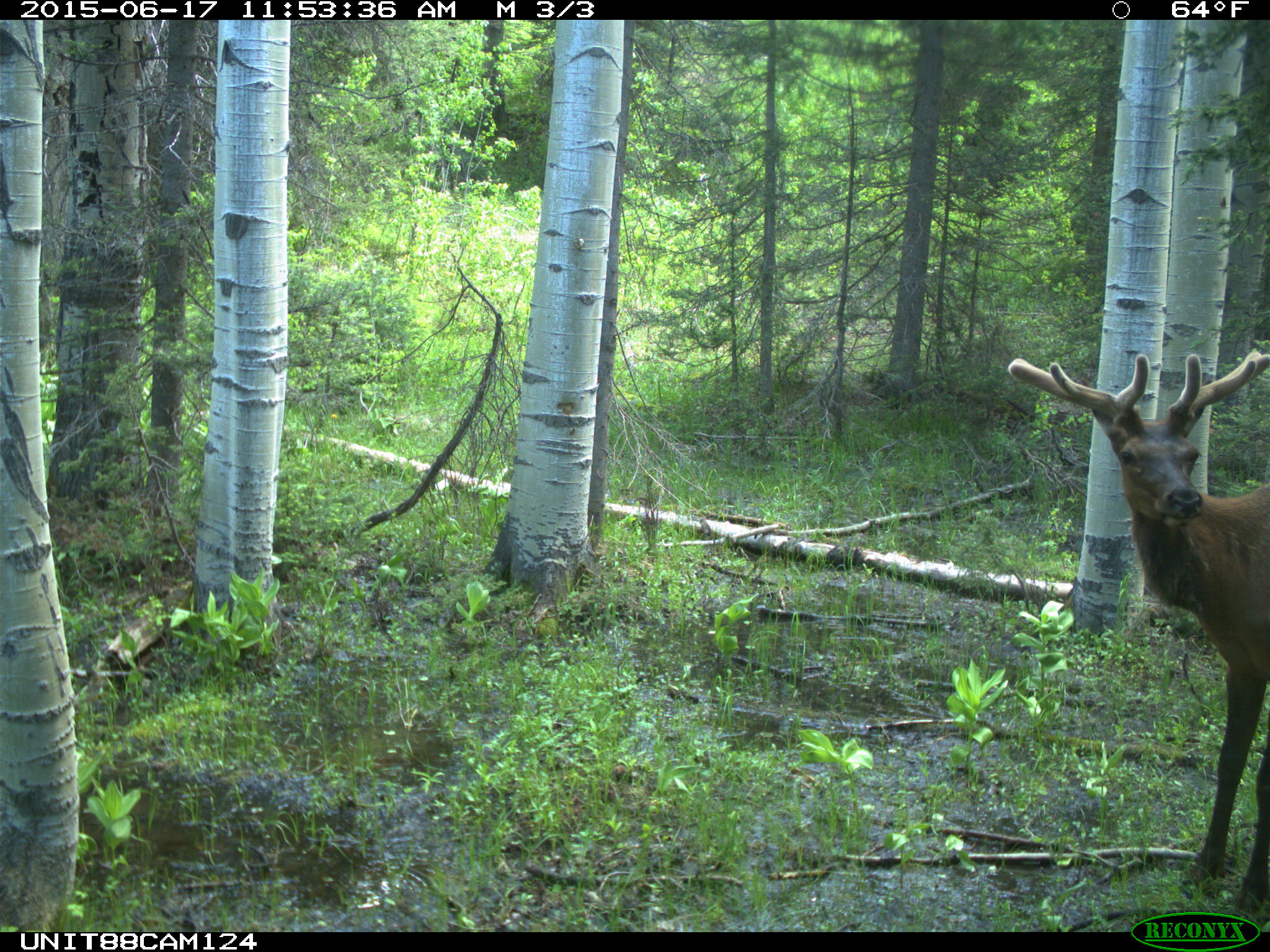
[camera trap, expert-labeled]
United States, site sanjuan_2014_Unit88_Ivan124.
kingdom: Animalia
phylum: Chordata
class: Mammalia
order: Artiodactyla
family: Cervidae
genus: Cervus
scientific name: Cervus elaphus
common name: red deer